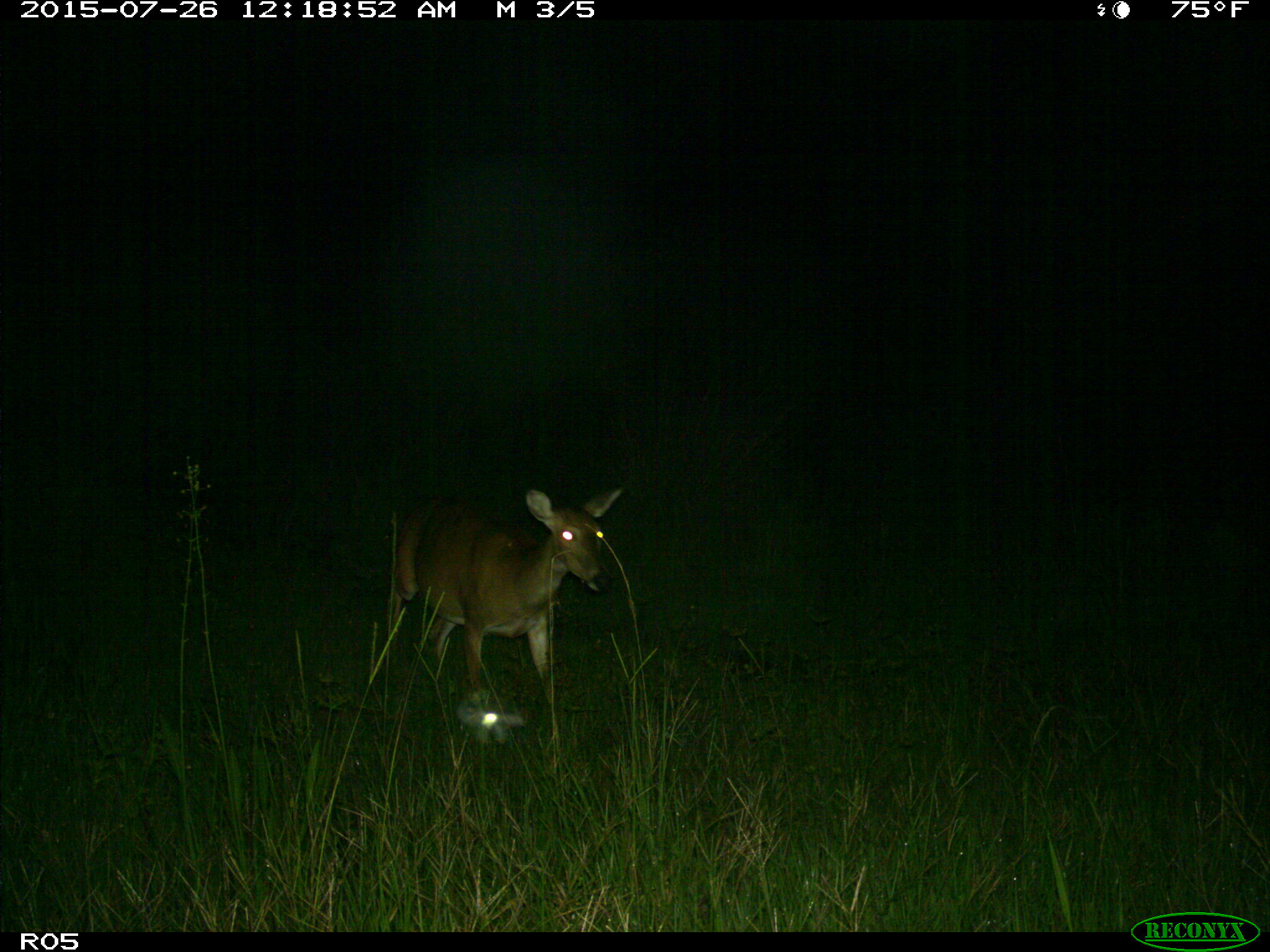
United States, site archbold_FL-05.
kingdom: Animalia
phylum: Chordata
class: Mammalia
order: Artiodactyla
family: Cervidae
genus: Odocoileus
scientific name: Odocoileus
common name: deer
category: unidentified deer